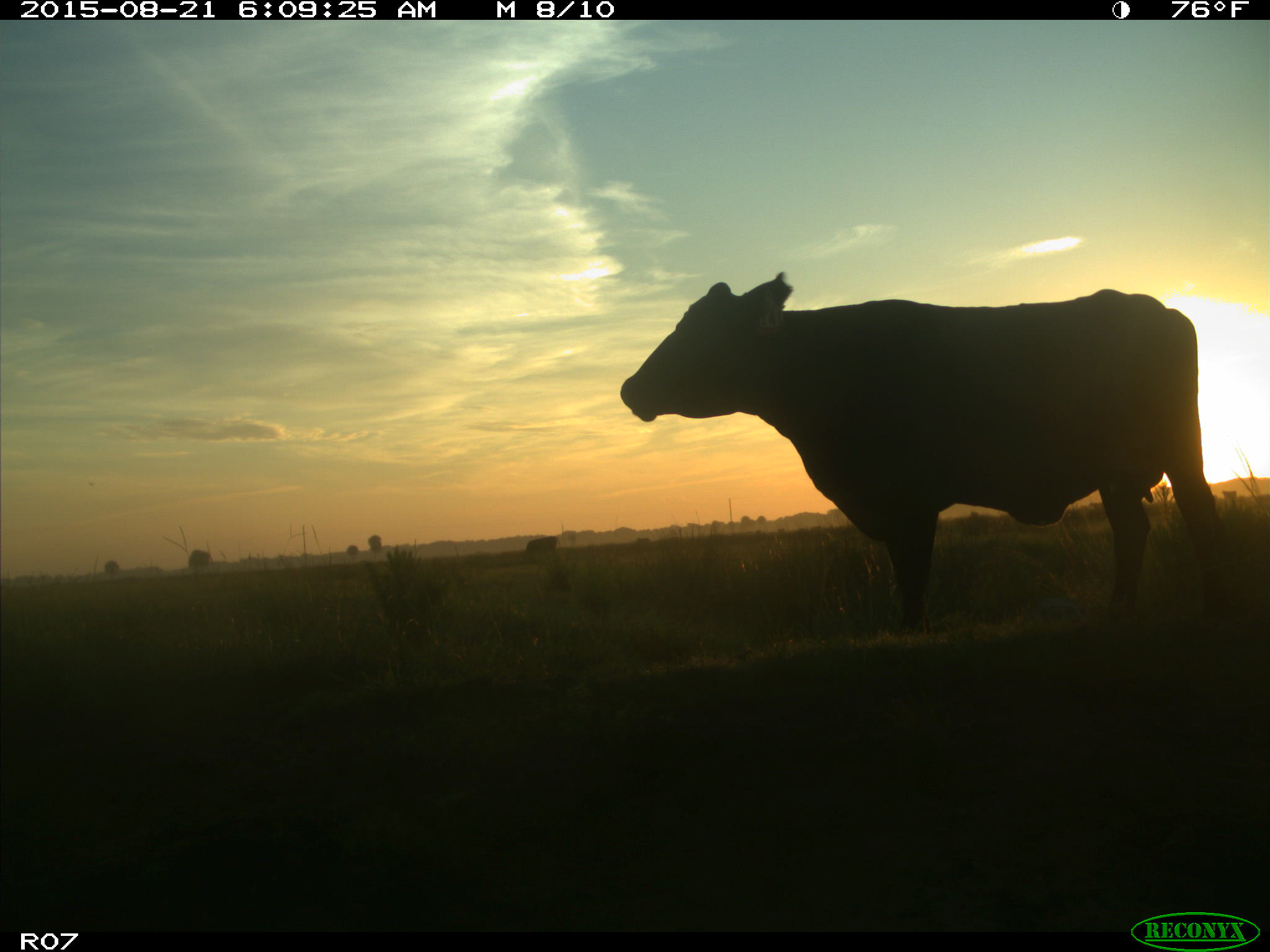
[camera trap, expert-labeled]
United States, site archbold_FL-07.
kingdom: Animalia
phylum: Chordata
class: Mammalia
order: Artiodactyla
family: Bovidae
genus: Bos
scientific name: Bos taurus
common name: domestic cow